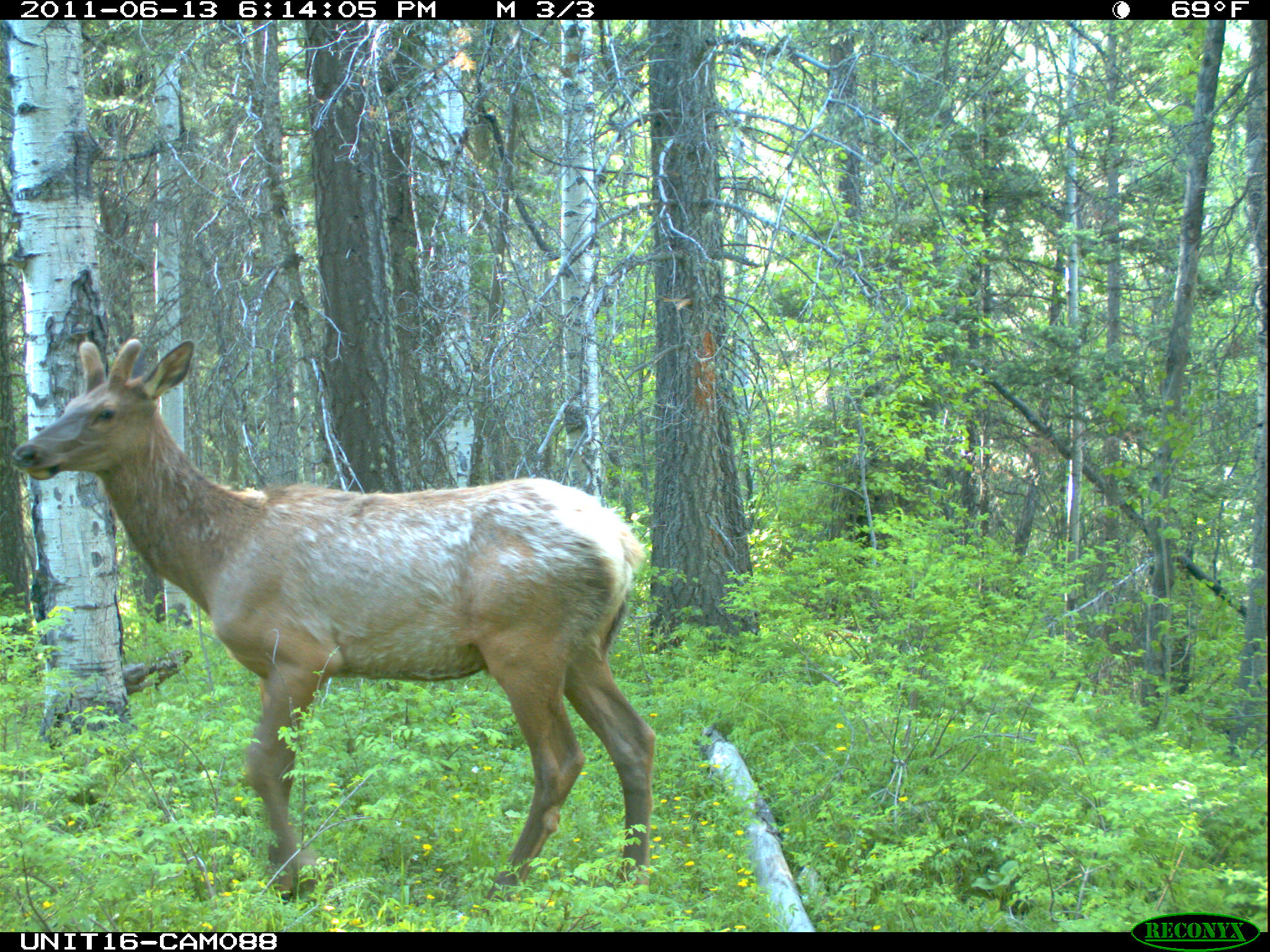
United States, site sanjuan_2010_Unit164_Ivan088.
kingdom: Animalia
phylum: Chordata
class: Mammalia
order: Artiodactyla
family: Cervidae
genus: Cervus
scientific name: Cervus elaphus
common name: red deer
Cervus elaphus (red deer).